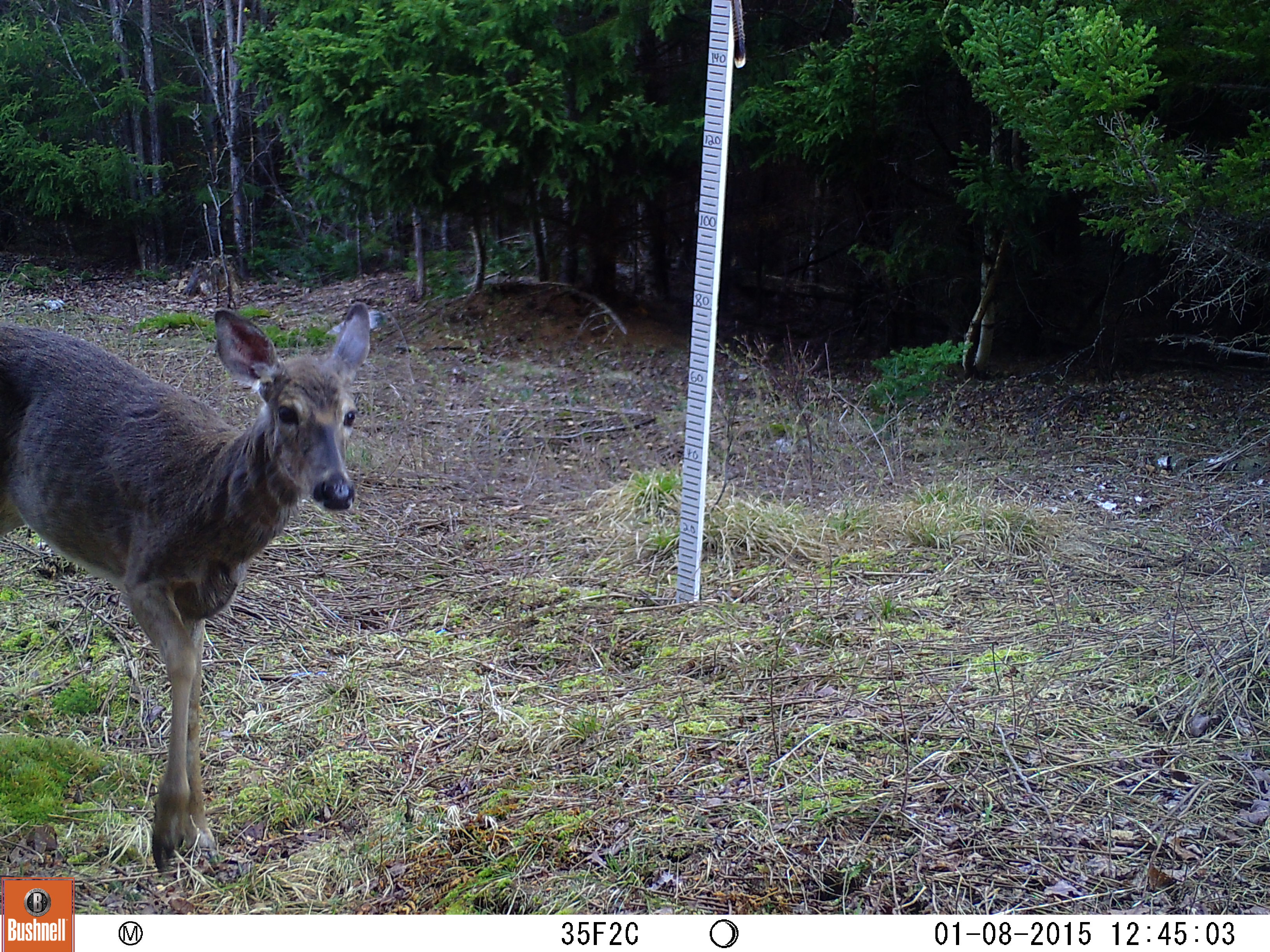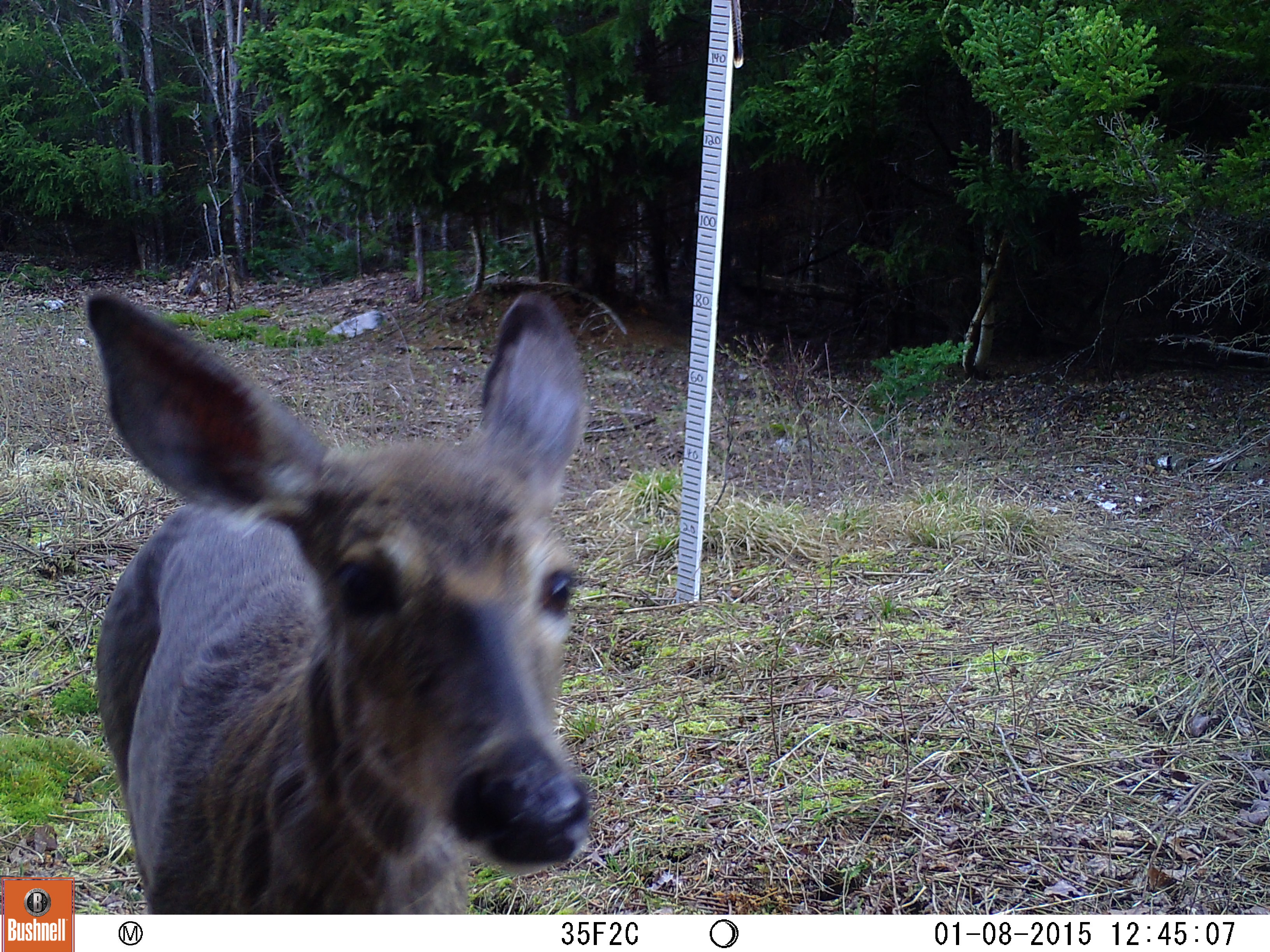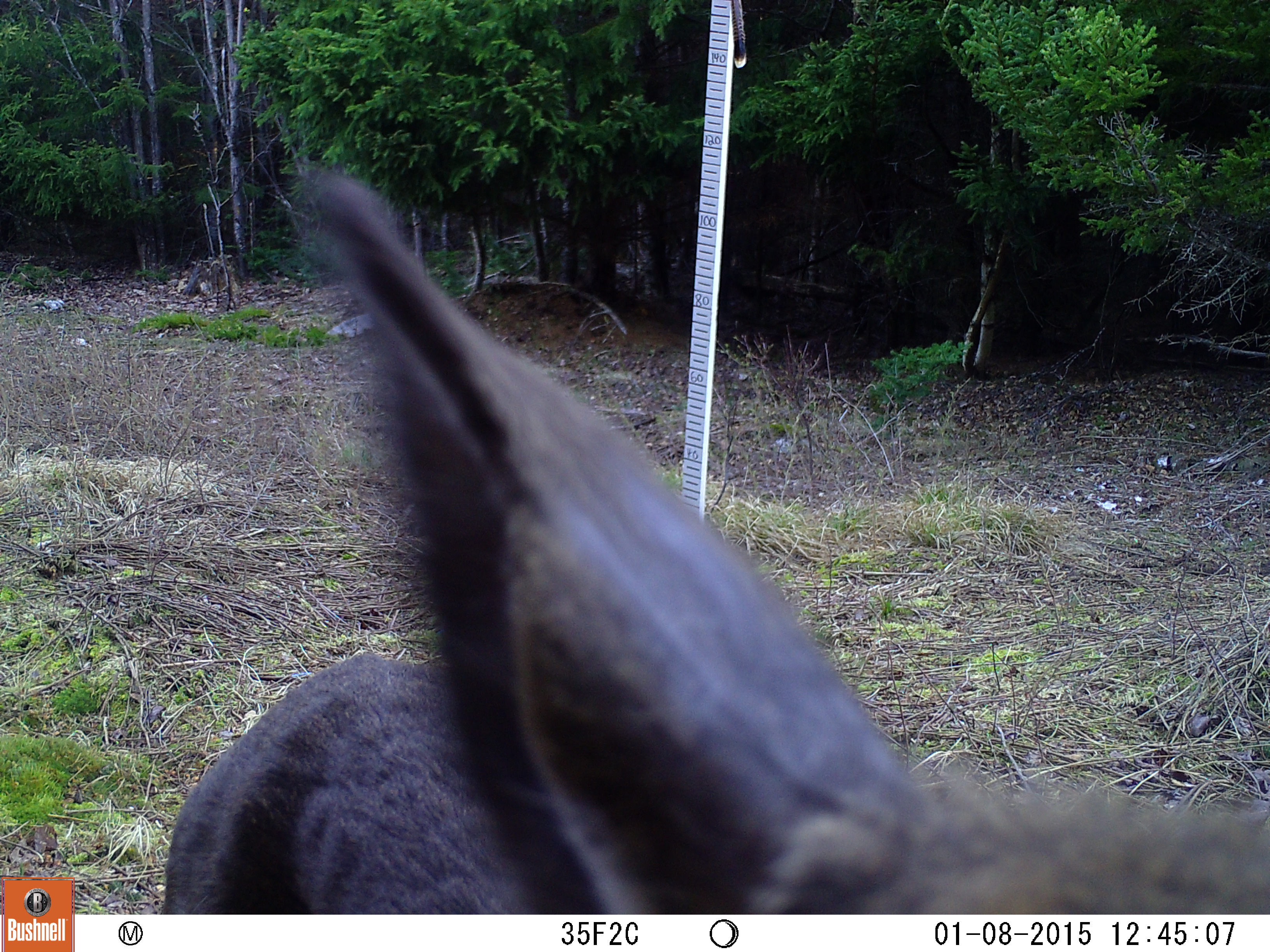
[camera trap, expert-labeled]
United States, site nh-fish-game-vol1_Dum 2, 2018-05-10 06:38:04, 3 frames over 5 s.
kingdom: Animalia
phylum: Chordata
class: Mammalia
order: Artiodactyla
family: Cervidae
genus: Odocoileus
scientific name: Odocoileus virginianus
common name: white-tailed deer